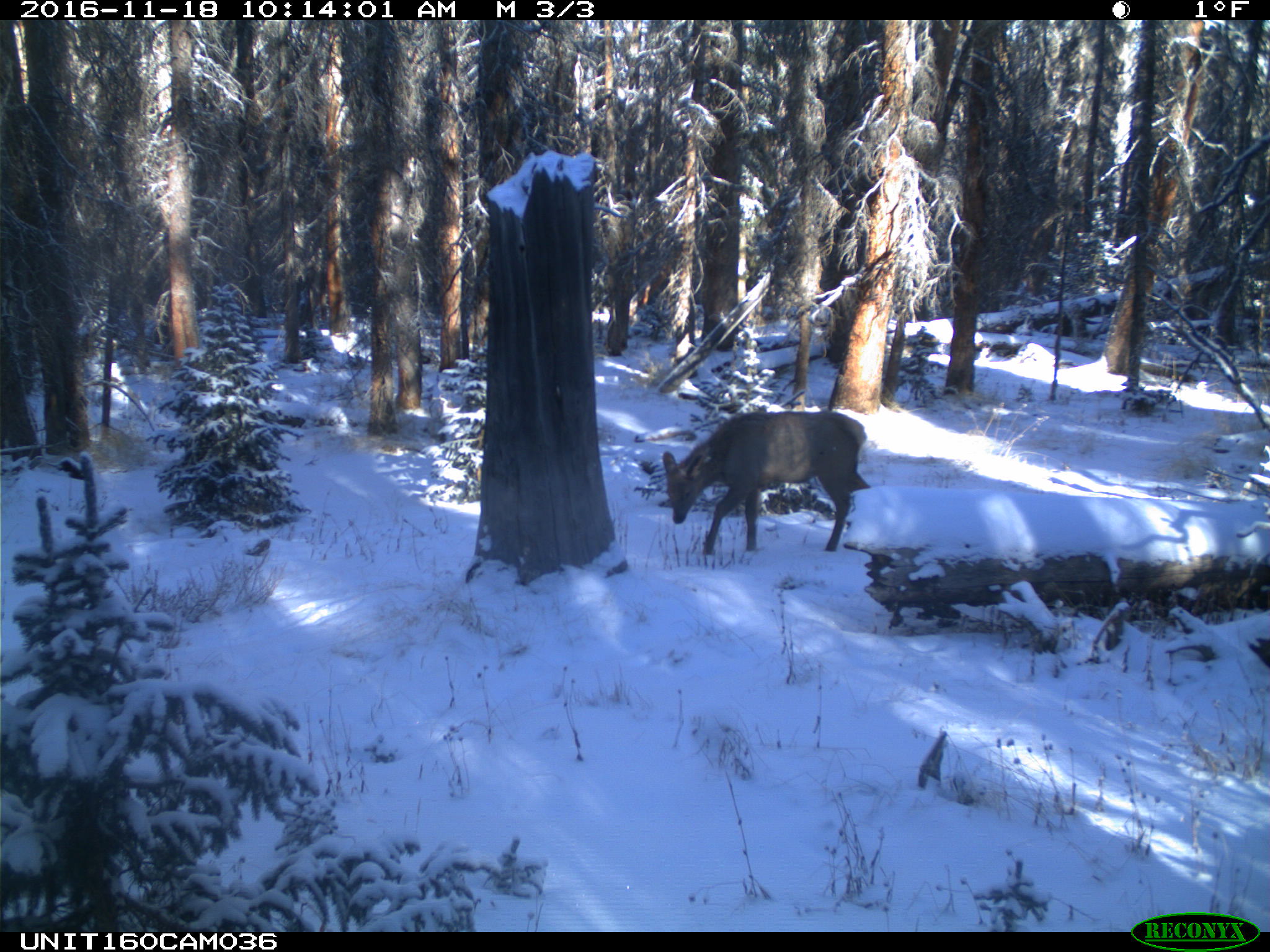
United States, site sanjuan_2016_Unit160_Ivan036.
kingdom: Animalia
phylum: Chordata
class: Mammalia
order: Artiodactyla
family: Cervidae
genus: Cervus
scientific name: Cervus elaphus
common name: red deer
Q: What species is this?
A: Cervus elaphus (red deer).